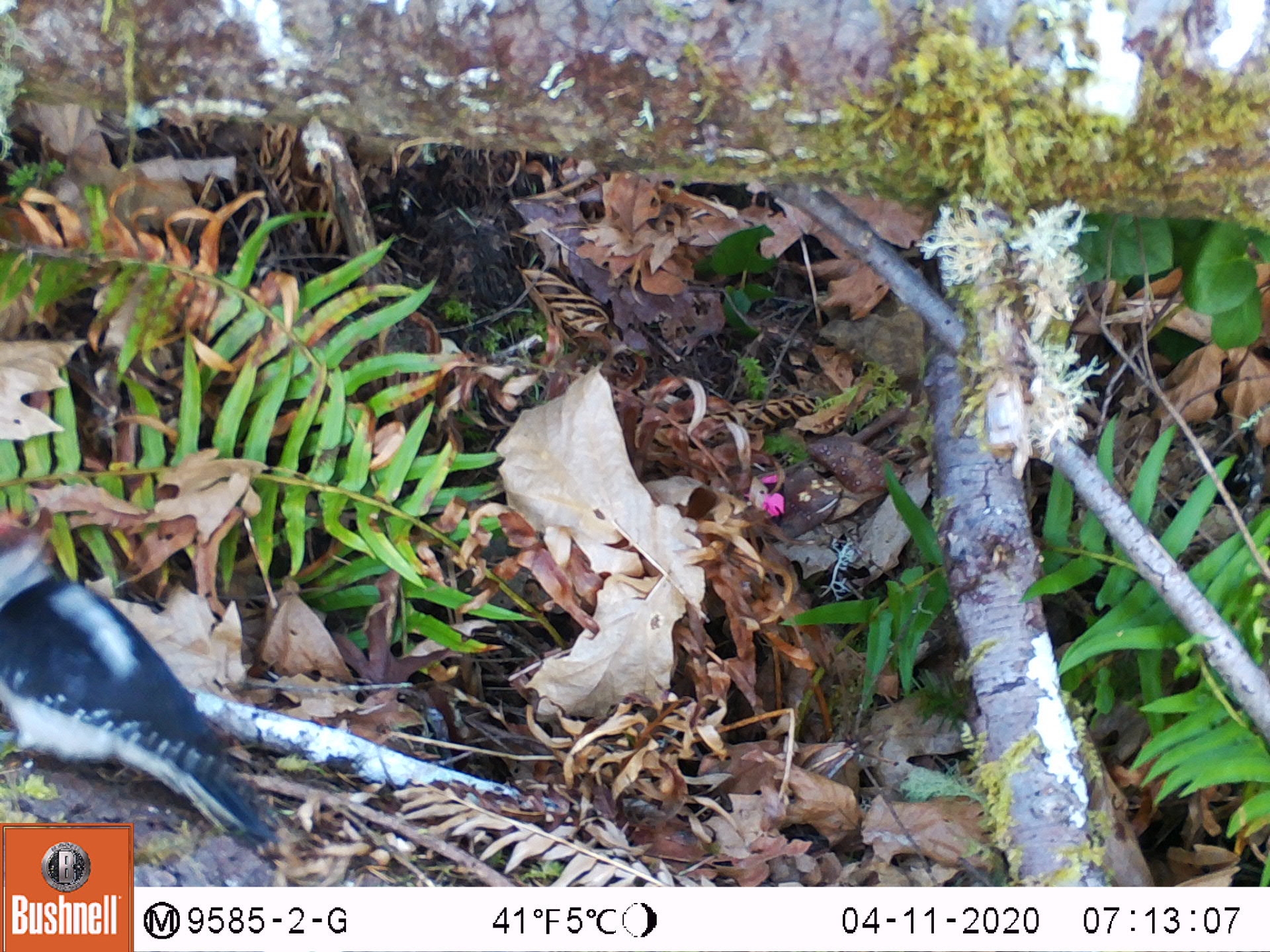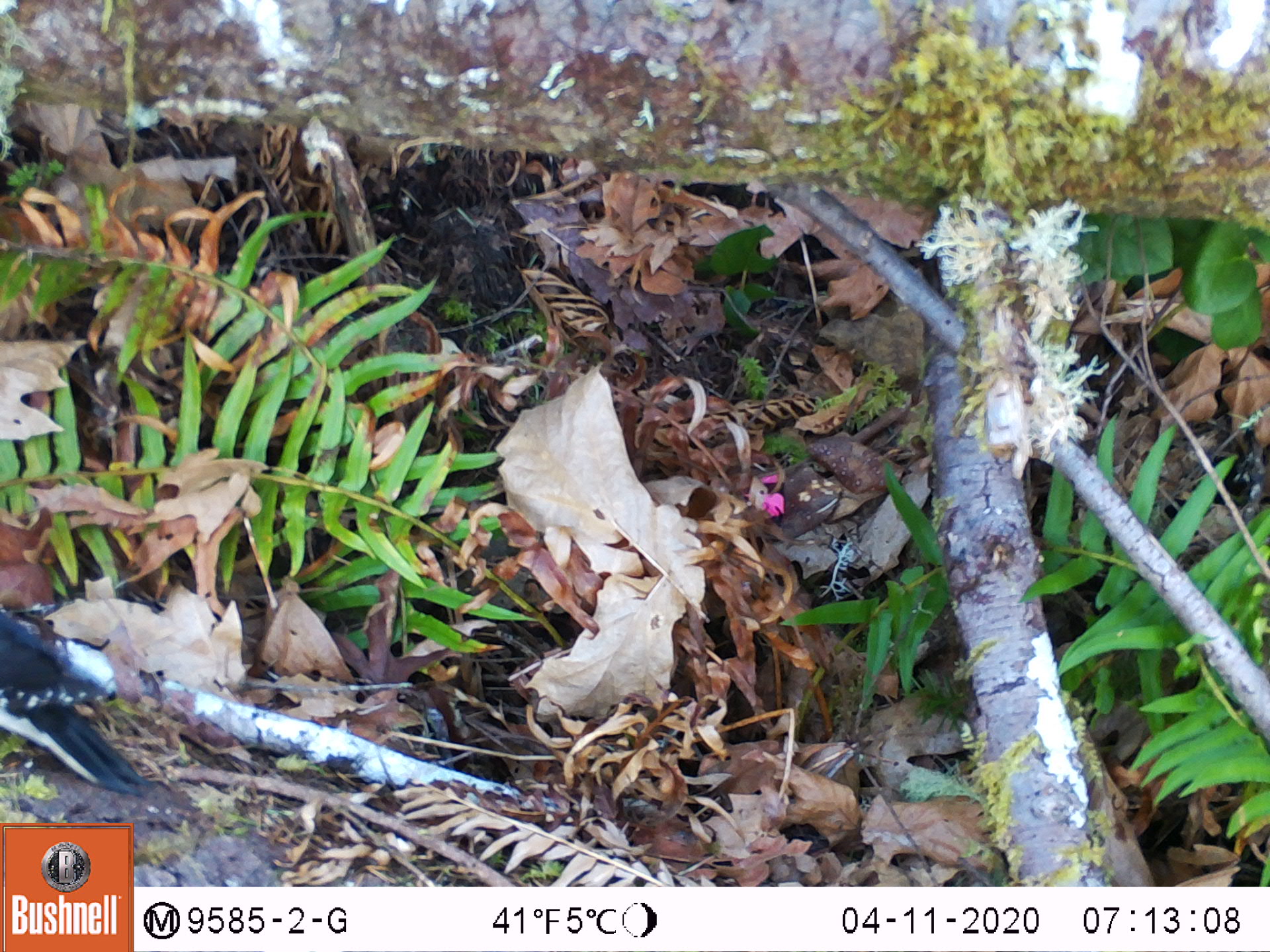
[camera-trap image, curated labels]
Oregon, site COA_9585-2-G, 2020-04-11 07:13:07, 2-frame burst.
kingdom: Animalia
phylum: Chordata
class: Aves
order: Piciformes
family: Picidae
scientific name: Picidae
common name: woodpeckers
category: picidae family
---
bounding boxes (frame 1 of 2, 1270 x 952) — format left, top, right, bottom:
picidae family: 0, 519, 273, 824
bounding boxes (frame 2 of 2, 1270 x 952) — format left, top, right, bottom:
picidae family: 0, 602, 149, 800